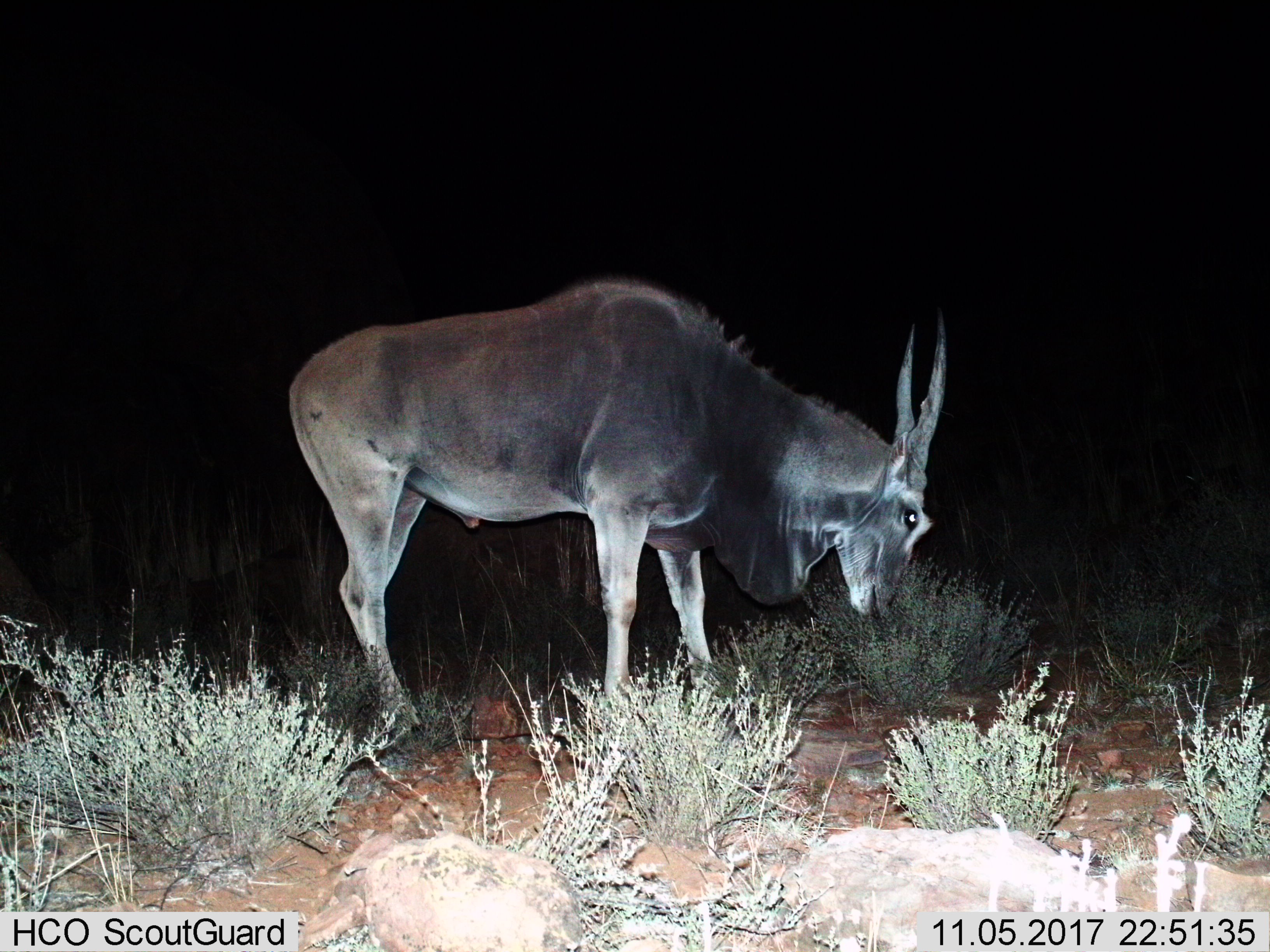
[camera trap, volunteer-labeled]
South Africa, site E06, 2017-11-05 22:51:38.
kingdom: Animalia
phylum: Chordata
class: Mammalia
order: Artiodactyla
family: Bovidae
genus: Tragelaphus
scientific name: Tragelaphus oryx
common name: eland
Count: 1.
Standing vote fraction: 22%.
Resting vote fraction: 0%.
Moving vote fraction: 0%.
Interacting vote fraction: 0%.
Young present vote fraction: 0%.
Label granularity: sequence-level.